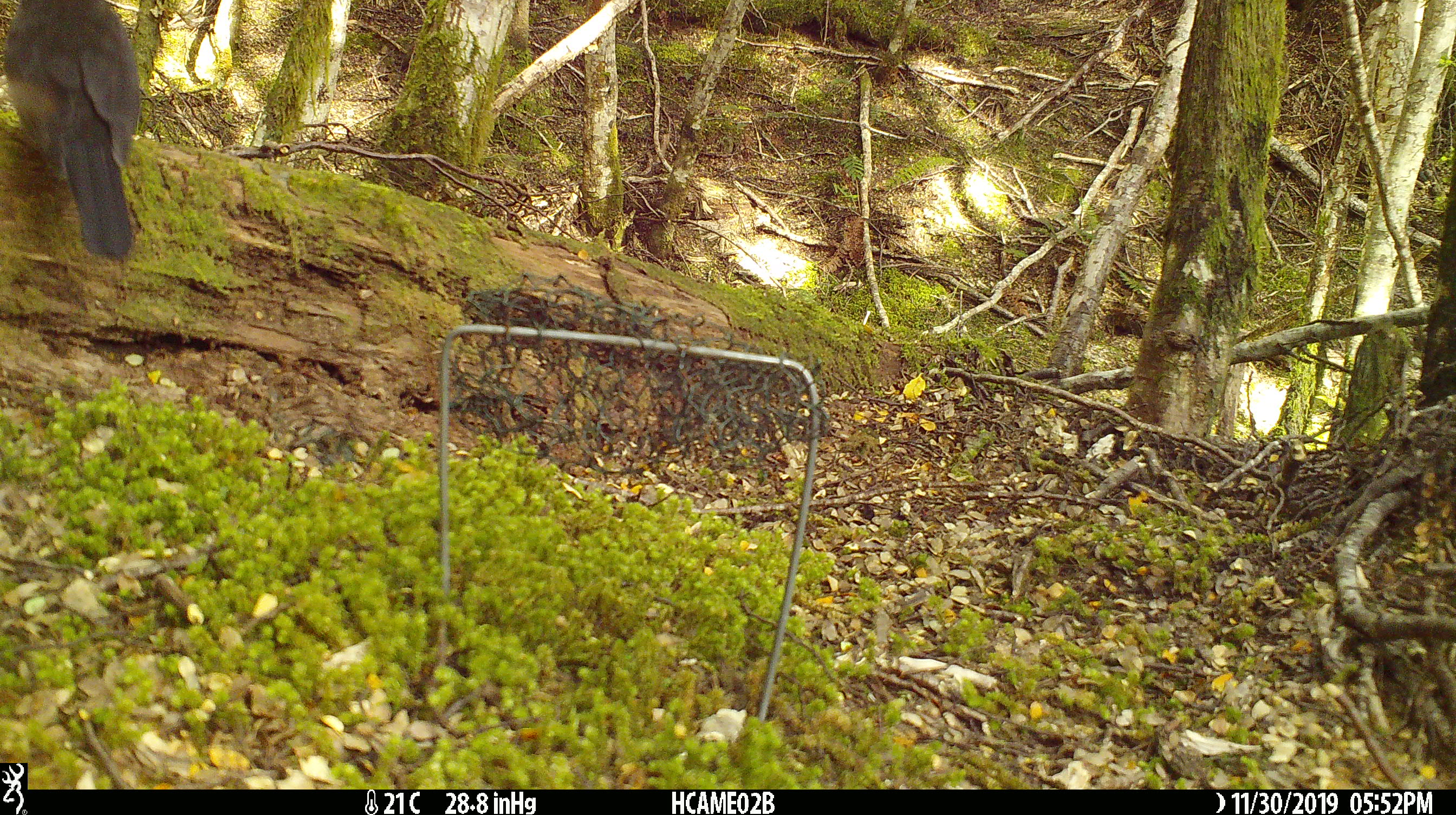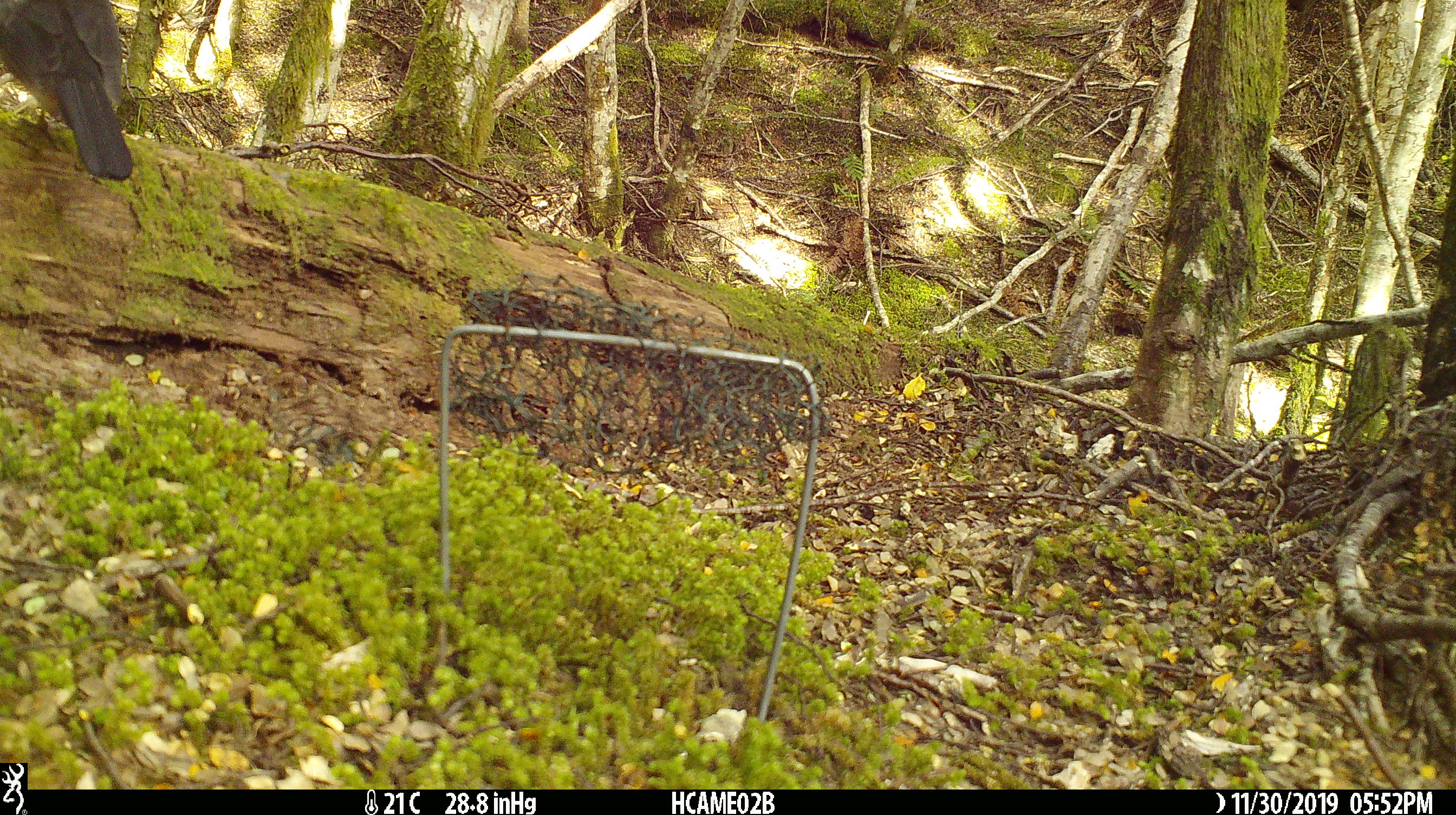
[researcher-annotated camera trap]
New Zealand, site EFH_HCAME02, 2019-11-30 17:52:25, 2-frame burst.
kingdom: Animalia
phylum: Chordata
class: Aves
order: Passeriformes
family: Petroicidae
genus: Petroica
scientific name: Petroica australis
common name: new zealand robin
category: robin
Robin (new zealand robin) (Petroica australis).